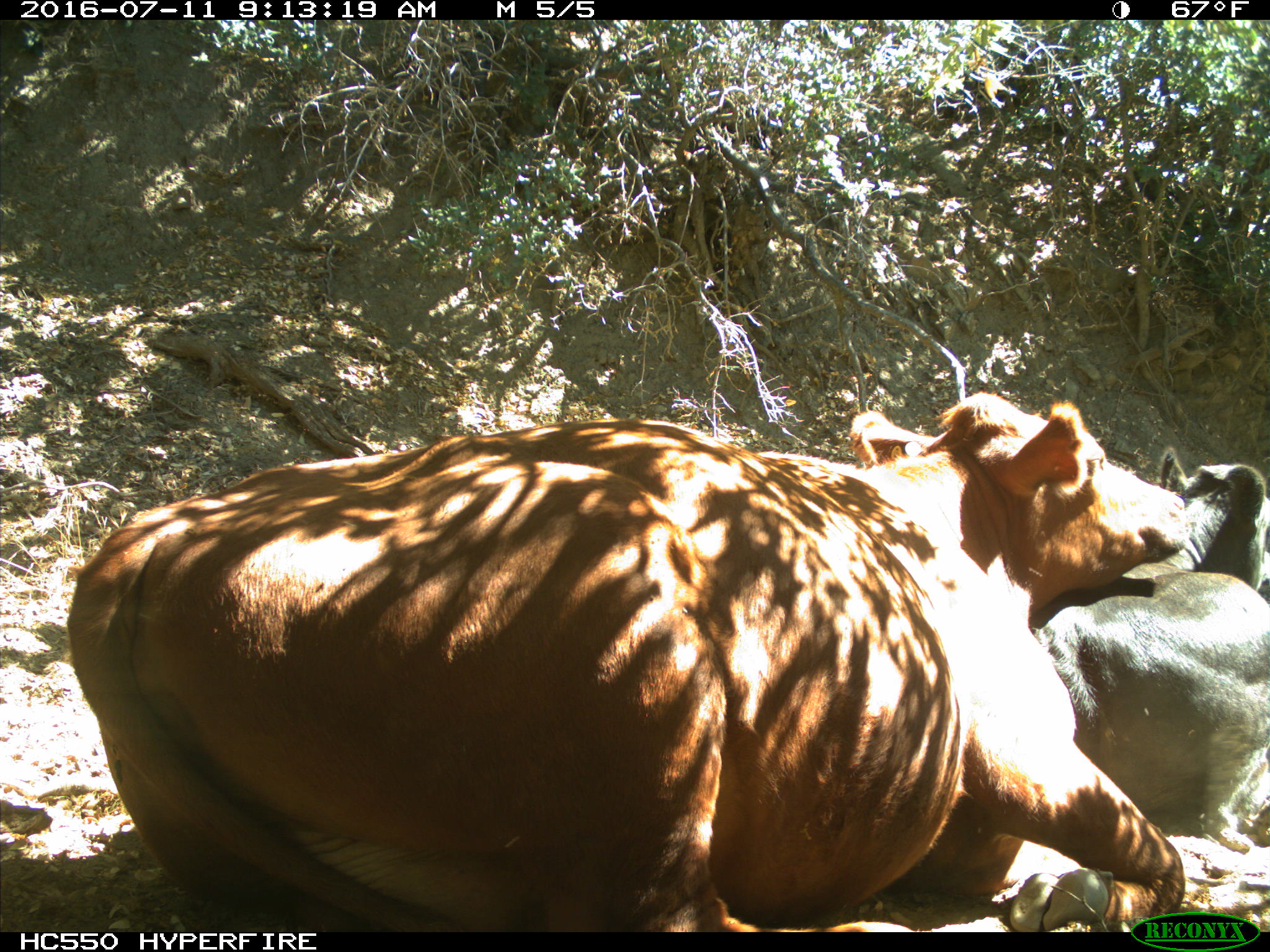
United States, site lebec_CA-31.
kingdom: Animalia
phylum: Chordata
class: Mammalia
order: Artiodactyla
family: Bovidae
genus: Bos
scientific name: Bos taurus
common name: domestic cow